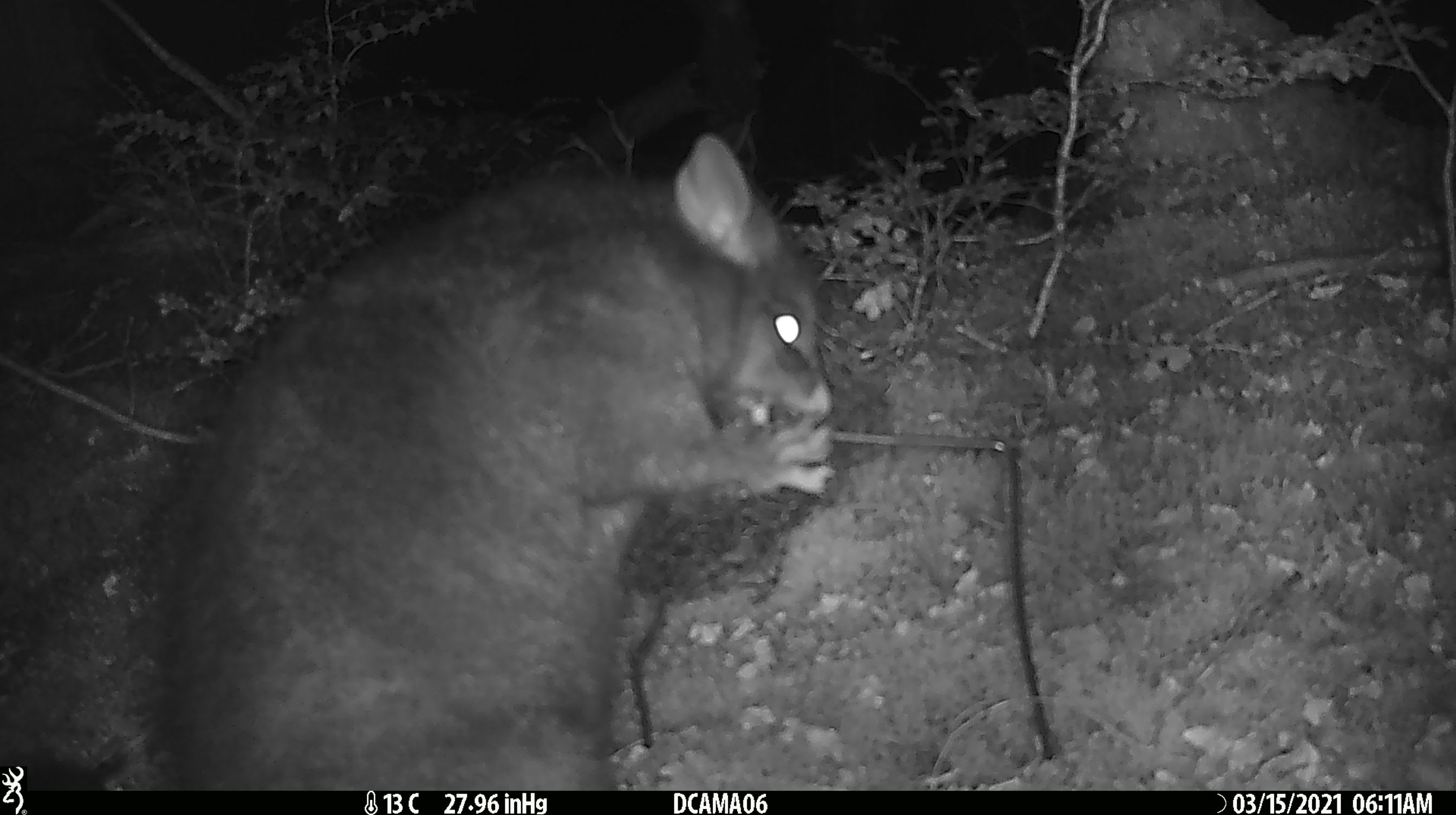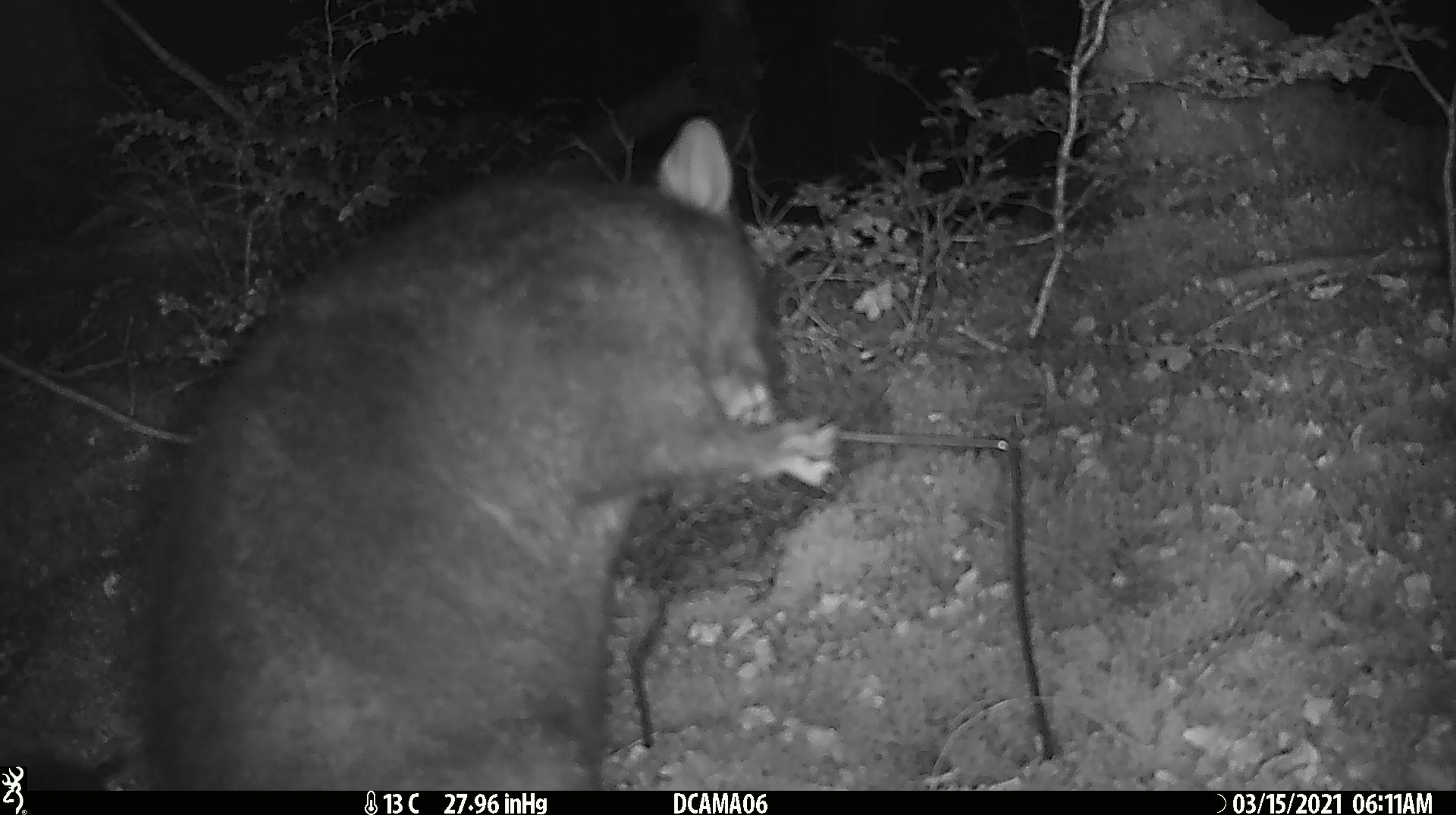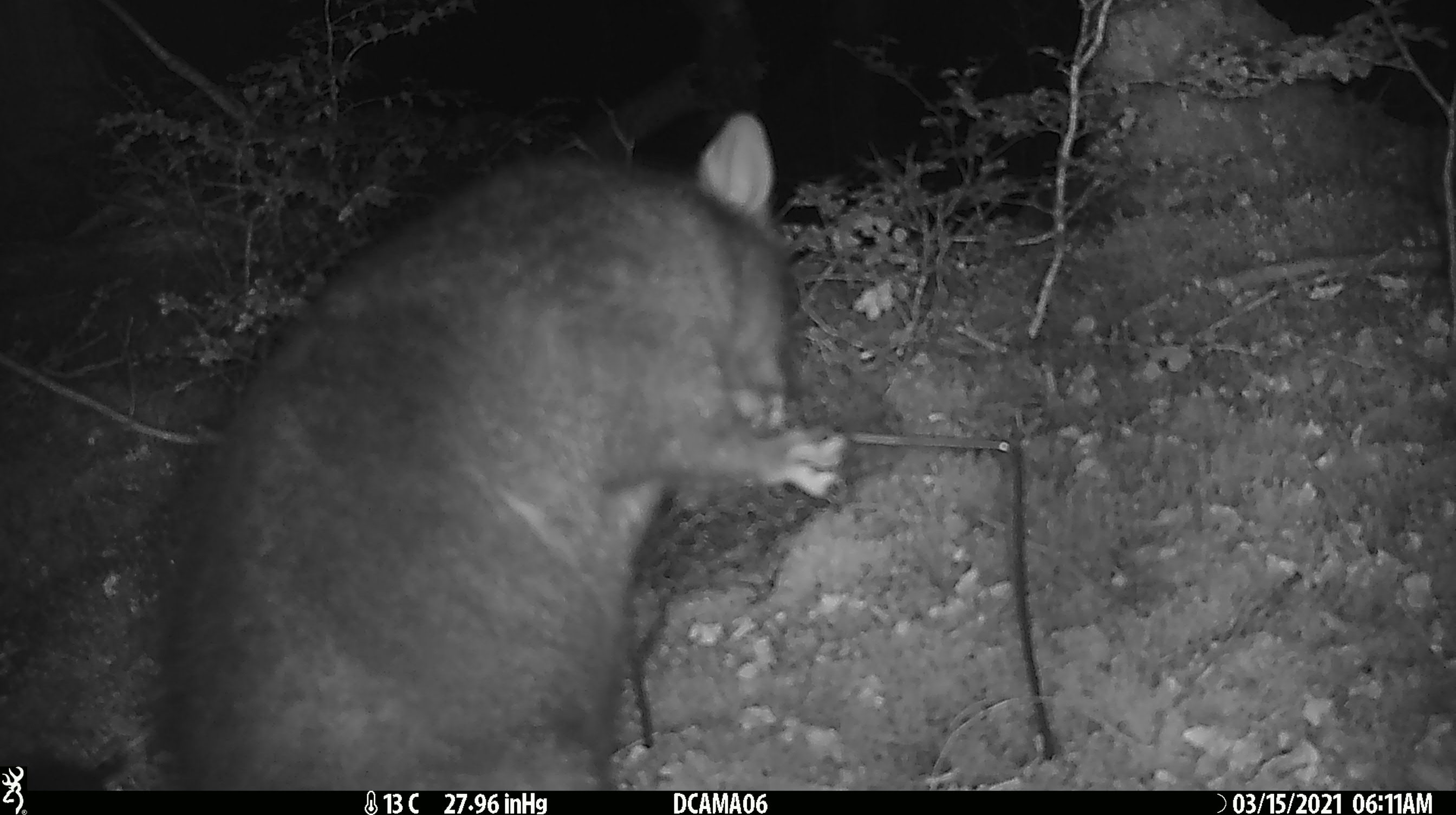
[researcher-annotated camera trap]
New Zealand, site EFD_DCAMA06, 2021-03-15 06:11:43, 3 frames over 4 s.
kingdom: Animalia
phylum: Chordata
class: Mammalia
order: Diprotodontia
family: Phalangeridae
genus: Trichosurus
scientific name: Trichosurus vulpecula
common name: common brushtail possum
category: possum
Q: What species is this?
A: Possum (common brushtail possum) (Trichosurus vulpecula).